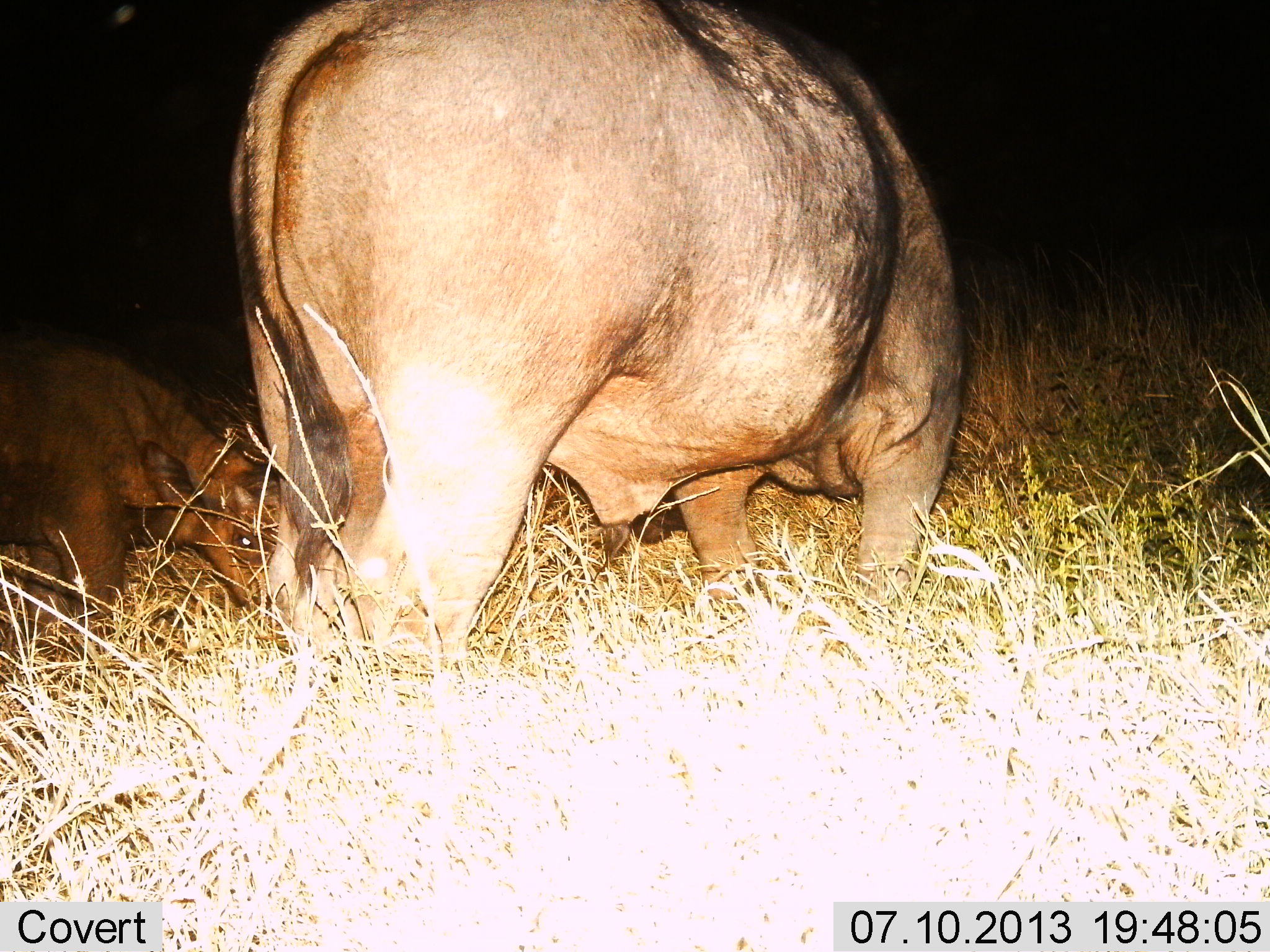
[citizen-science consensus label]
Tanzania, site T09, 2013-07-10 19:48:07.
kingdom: Animalia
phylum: Chordata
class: Mammalia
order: Artiodactyla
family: Bovidae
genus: Syncerus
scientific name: Syncerus caffer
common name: cape buffalo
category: buffalo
Buffalo (cape buffalo) (Syncerus caffer), count 2. Behavior (volunteer vote fractions): standing 50%, resting 0%, moving 7%, interacting 0%. Young present (vote fraction): 71%. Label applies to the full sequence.